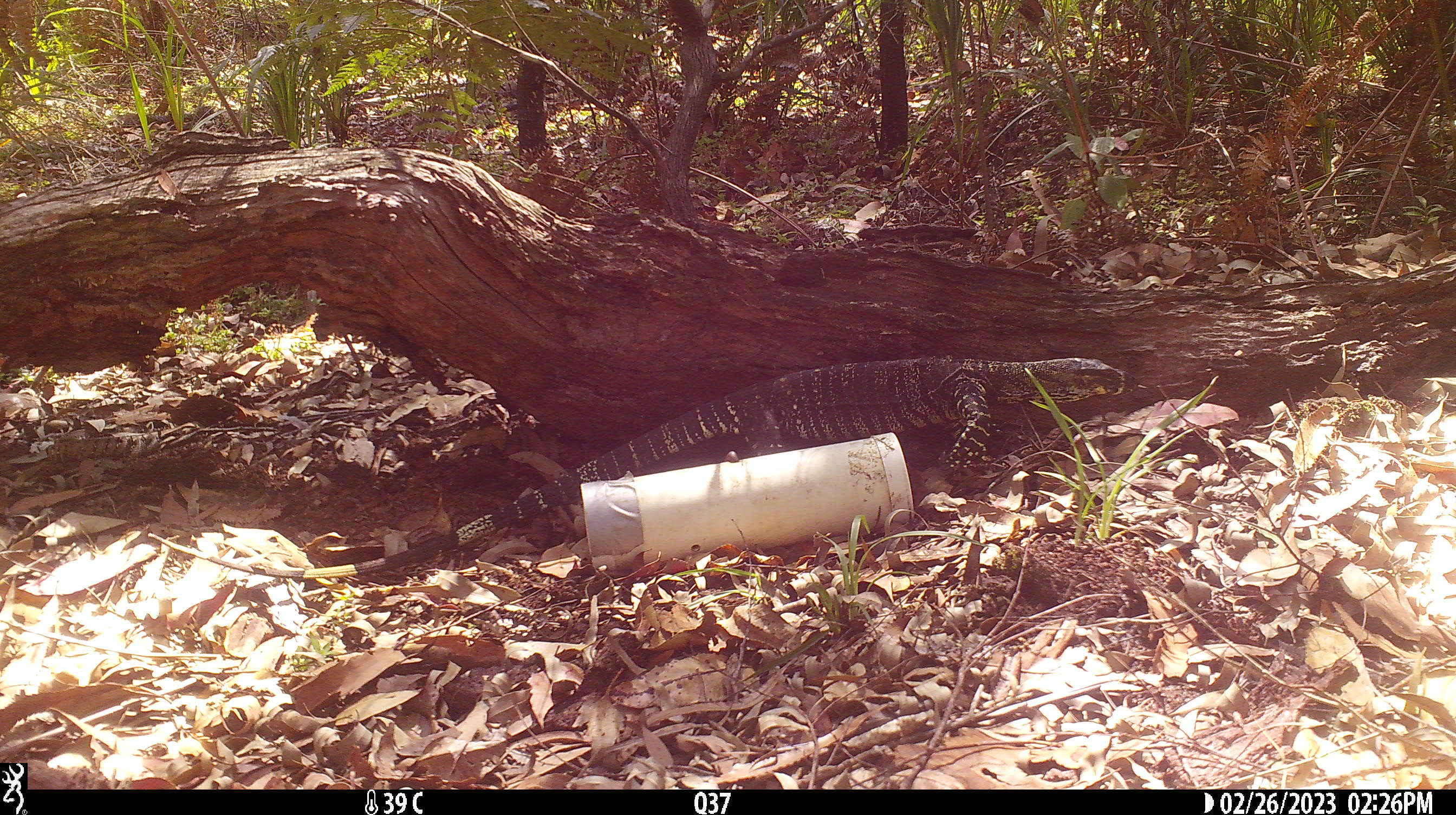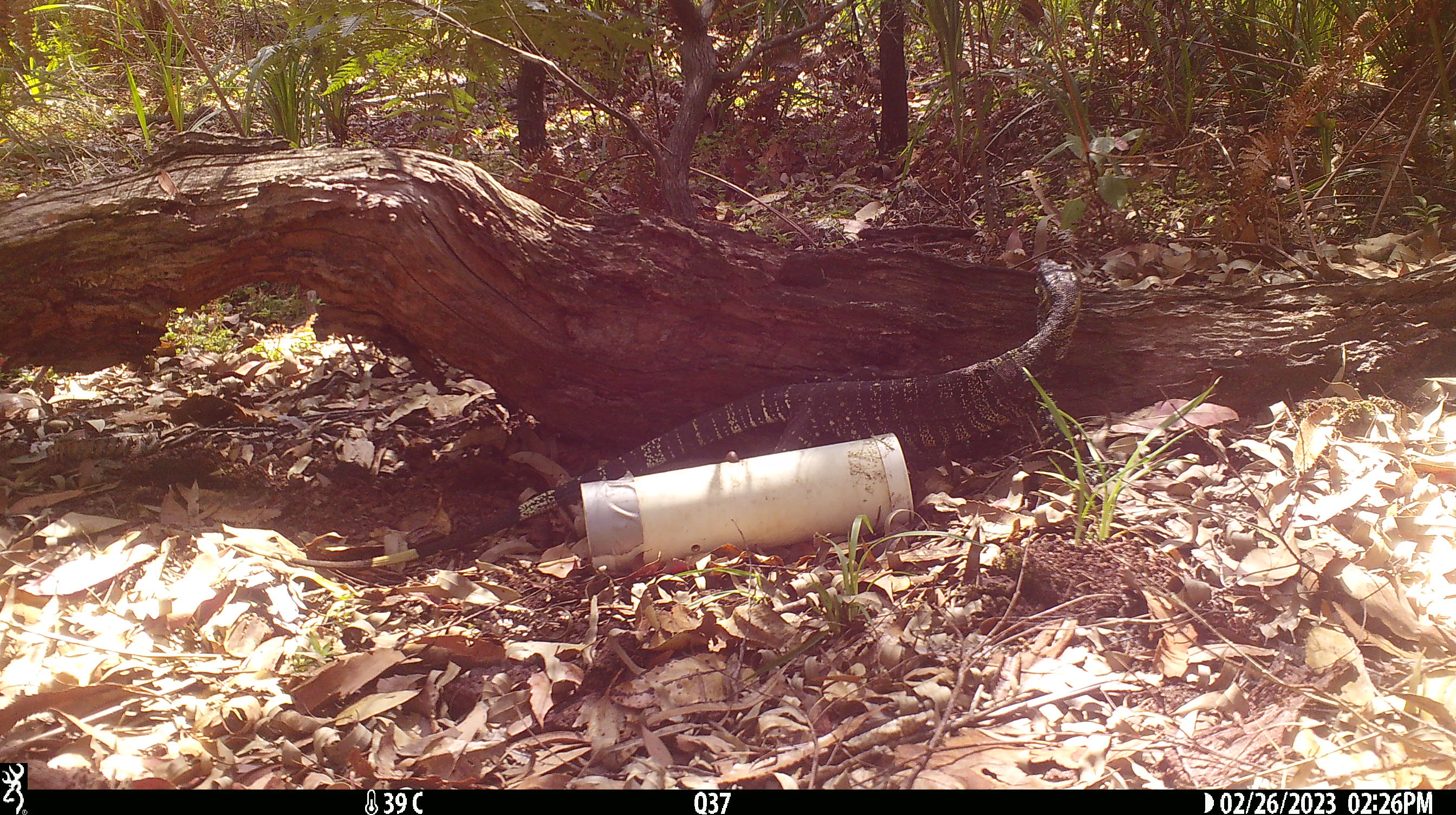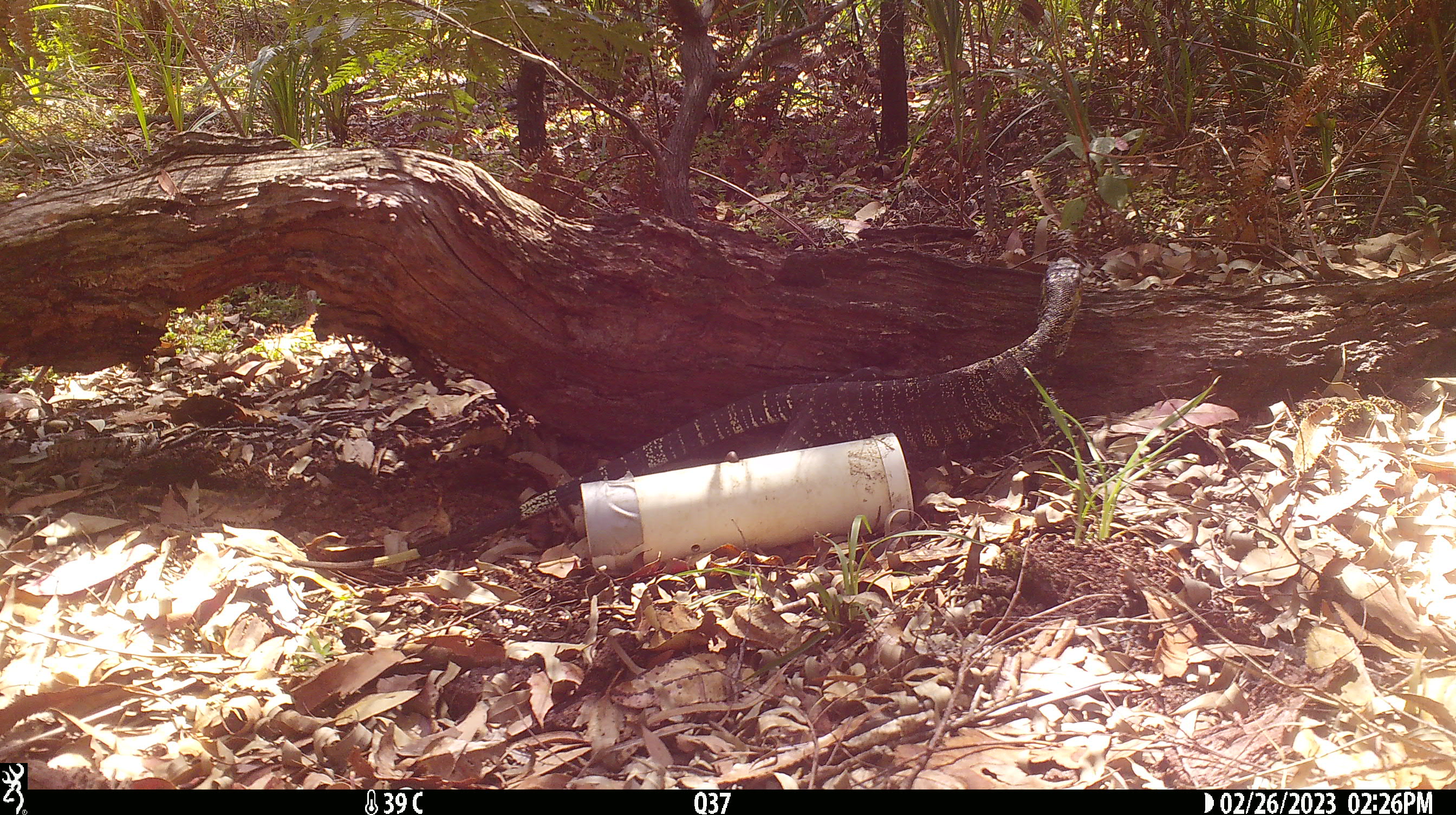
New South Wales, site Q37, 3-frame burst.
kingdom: Animalia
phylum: Chordata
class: Reptilia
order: Squamata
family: Varanidae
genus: Varanus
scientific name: Varanus varius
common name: lace monitor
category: goanna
Goanna (lace monitor) (Varanus varius).